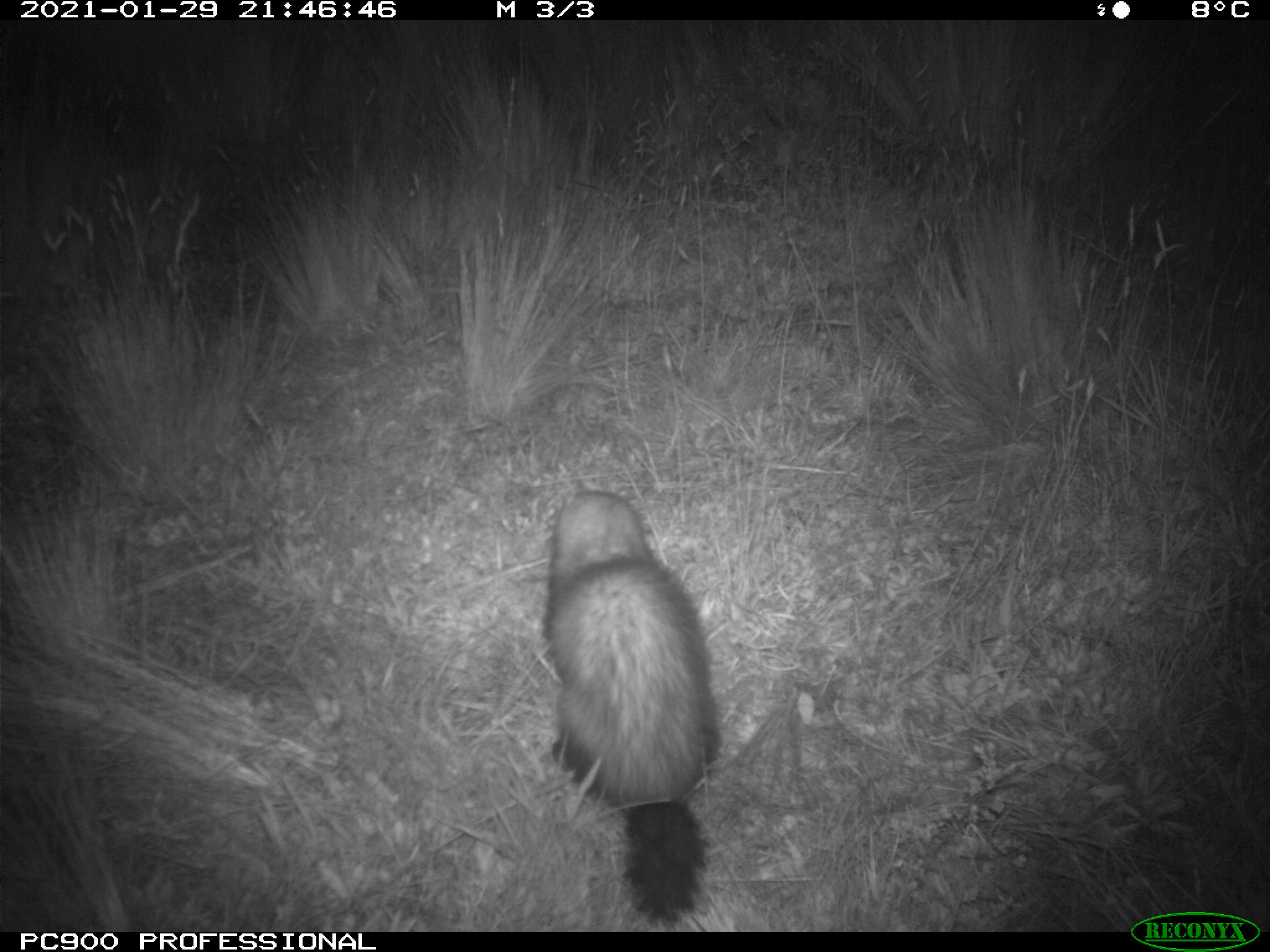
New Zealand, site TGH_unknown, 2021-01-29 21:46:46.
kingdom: Animalia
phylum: Chordata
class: Mammalia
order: Carnivora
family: Mustelidae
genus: Mustela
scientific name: Mustela furo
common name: ferret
Ferret (Mustela furo).